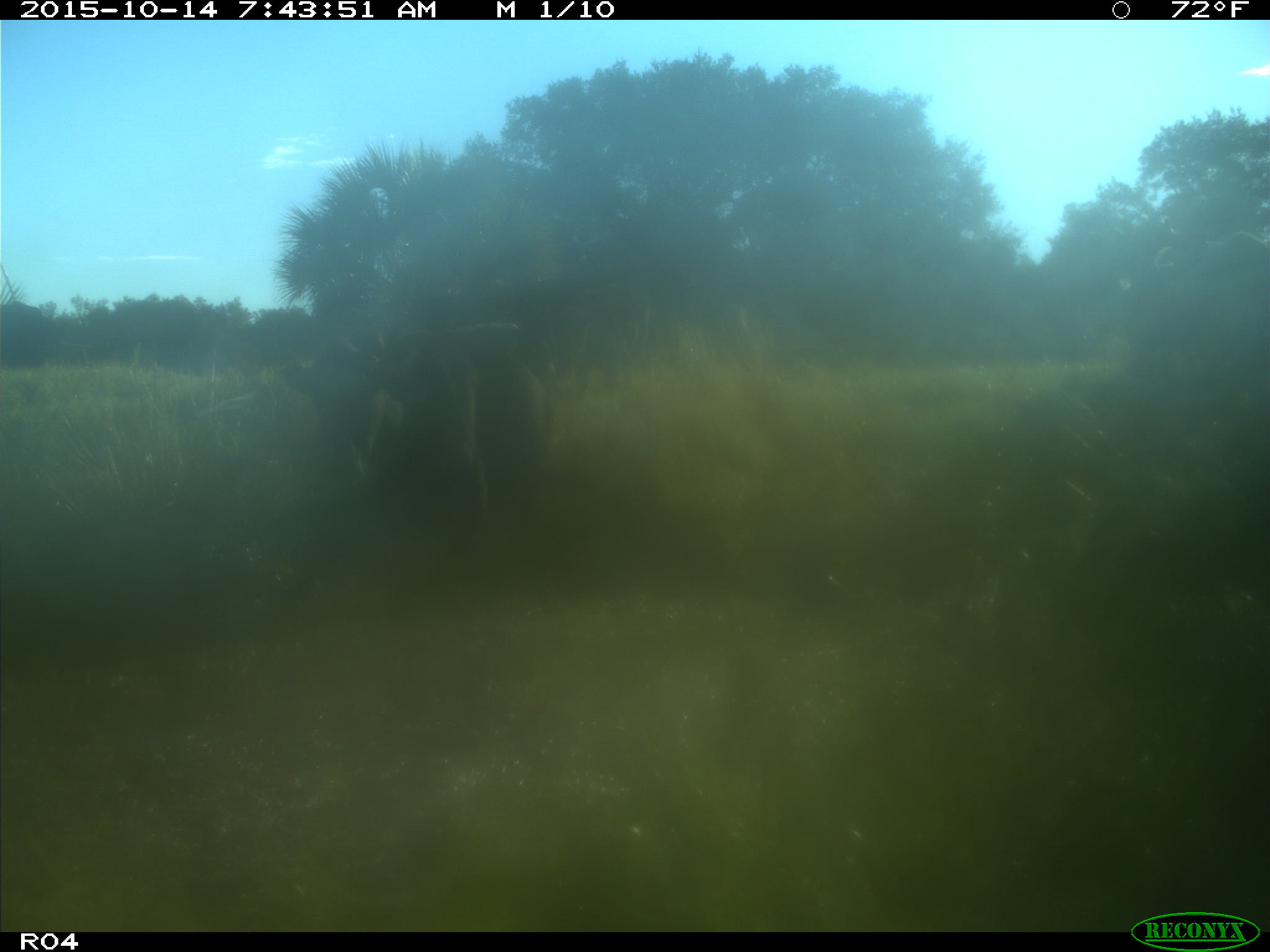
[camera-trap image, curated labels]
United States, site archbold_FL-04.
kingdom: Animalia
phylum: Chordata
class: Mammalia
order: Artiodactyla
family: Bovidae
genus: Bos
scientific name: Bos taurus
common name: domestic cow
Bos taurus (domestic cow).